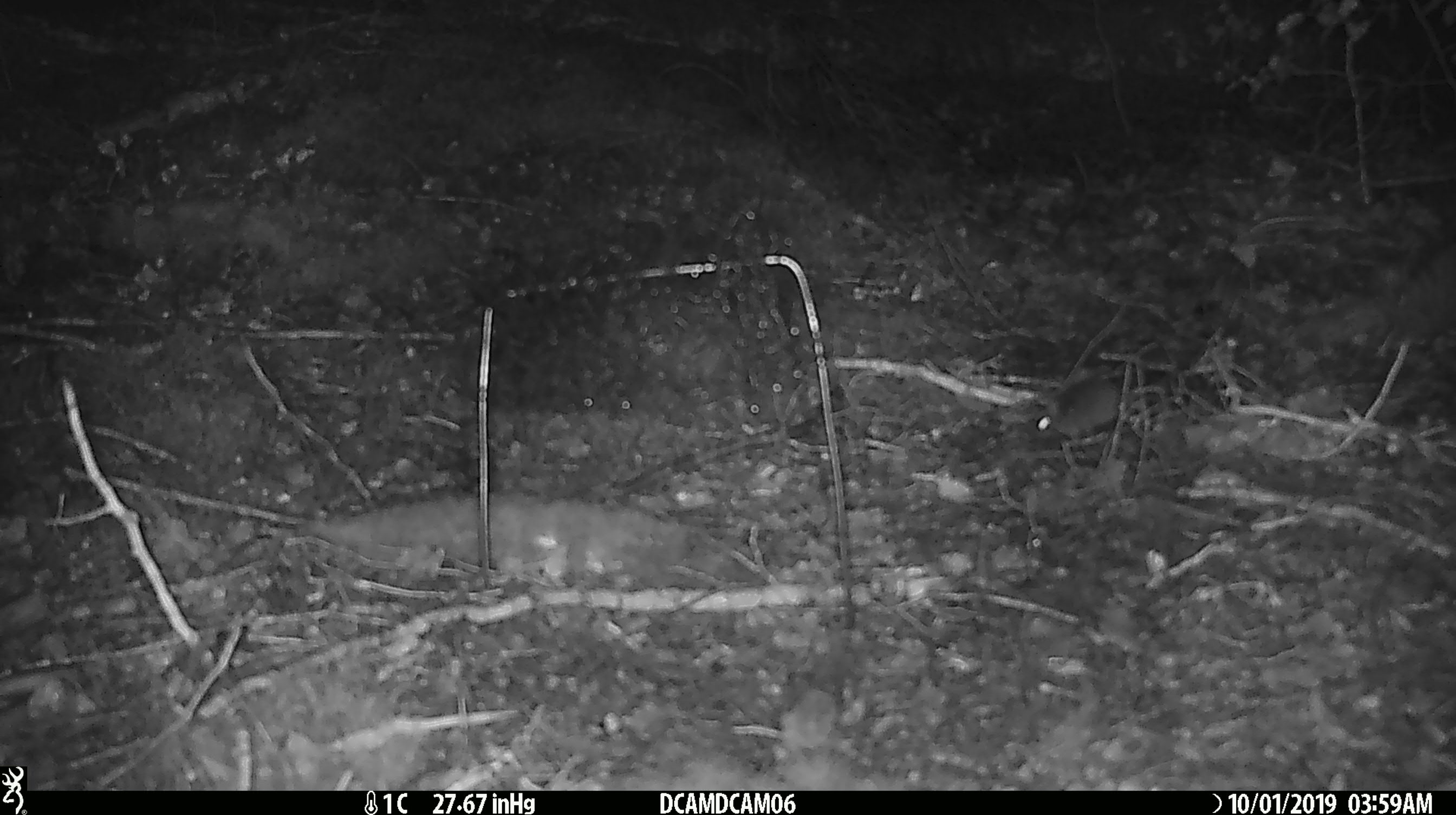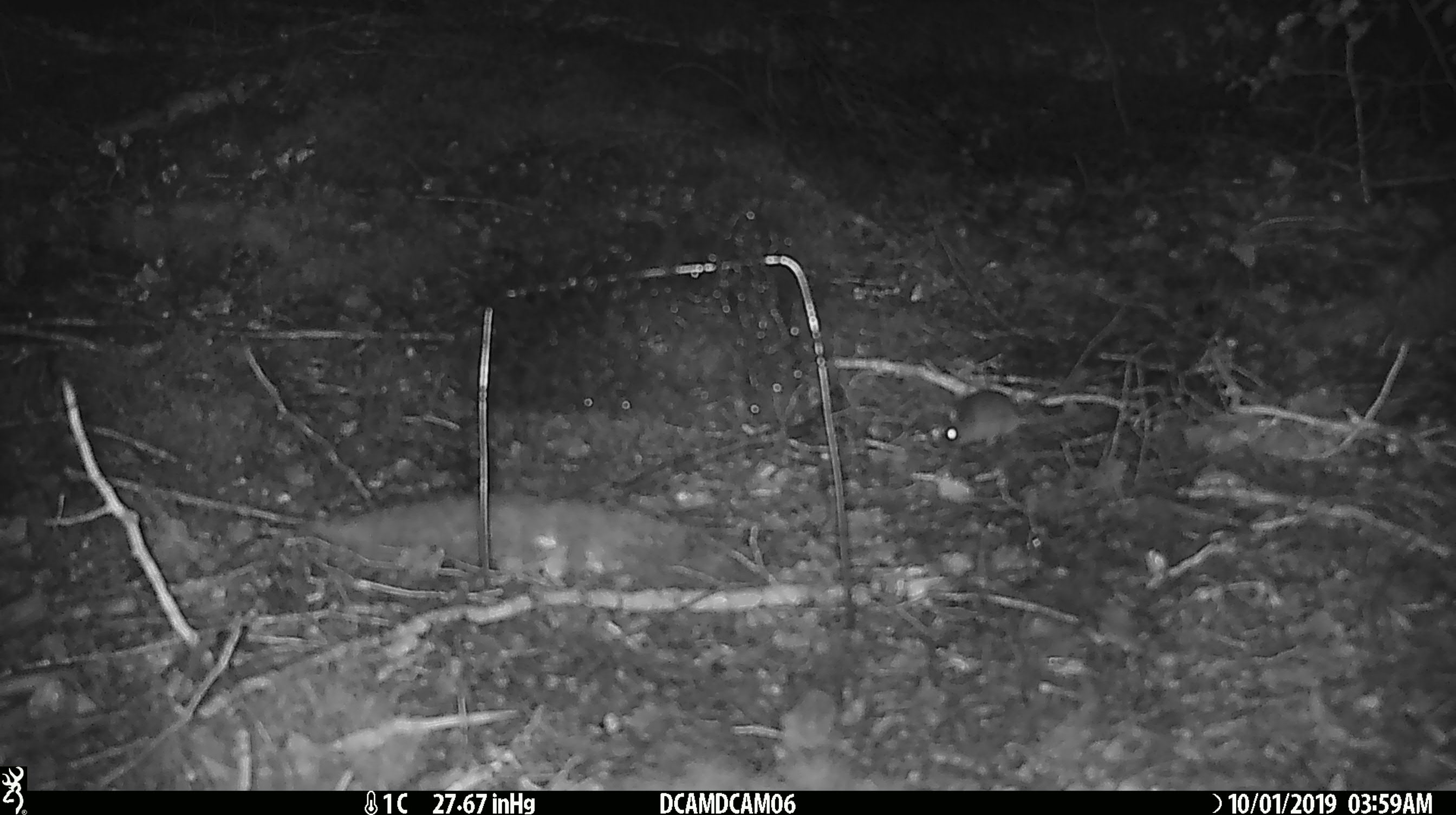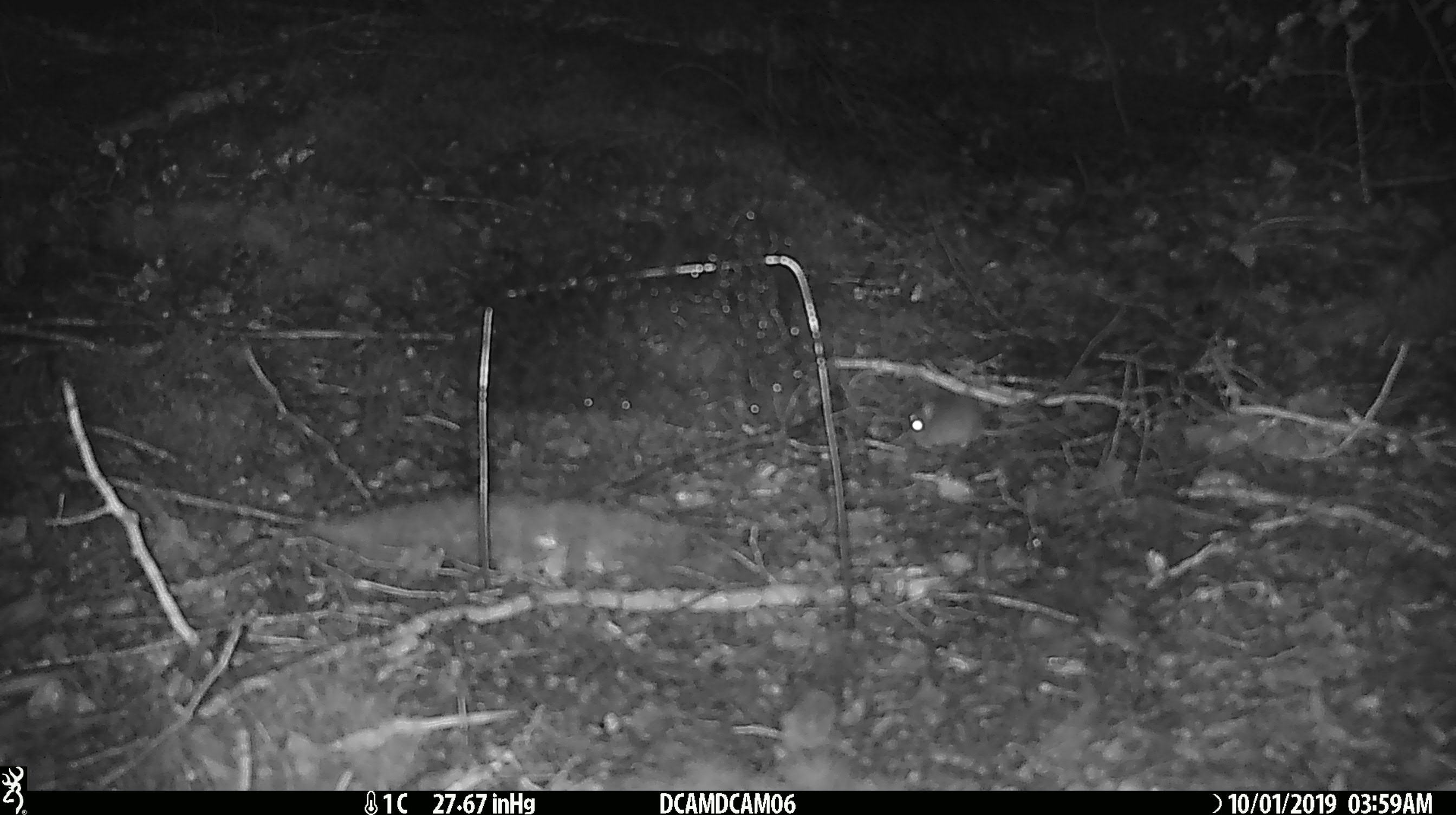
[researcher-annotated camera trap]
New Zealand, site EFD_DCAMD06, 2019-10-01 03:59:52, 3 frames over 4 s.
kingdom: Animalia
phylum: Chordata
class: Mammalia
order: Rodentia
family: Muridae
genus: Mus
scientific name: Mus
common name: mouse